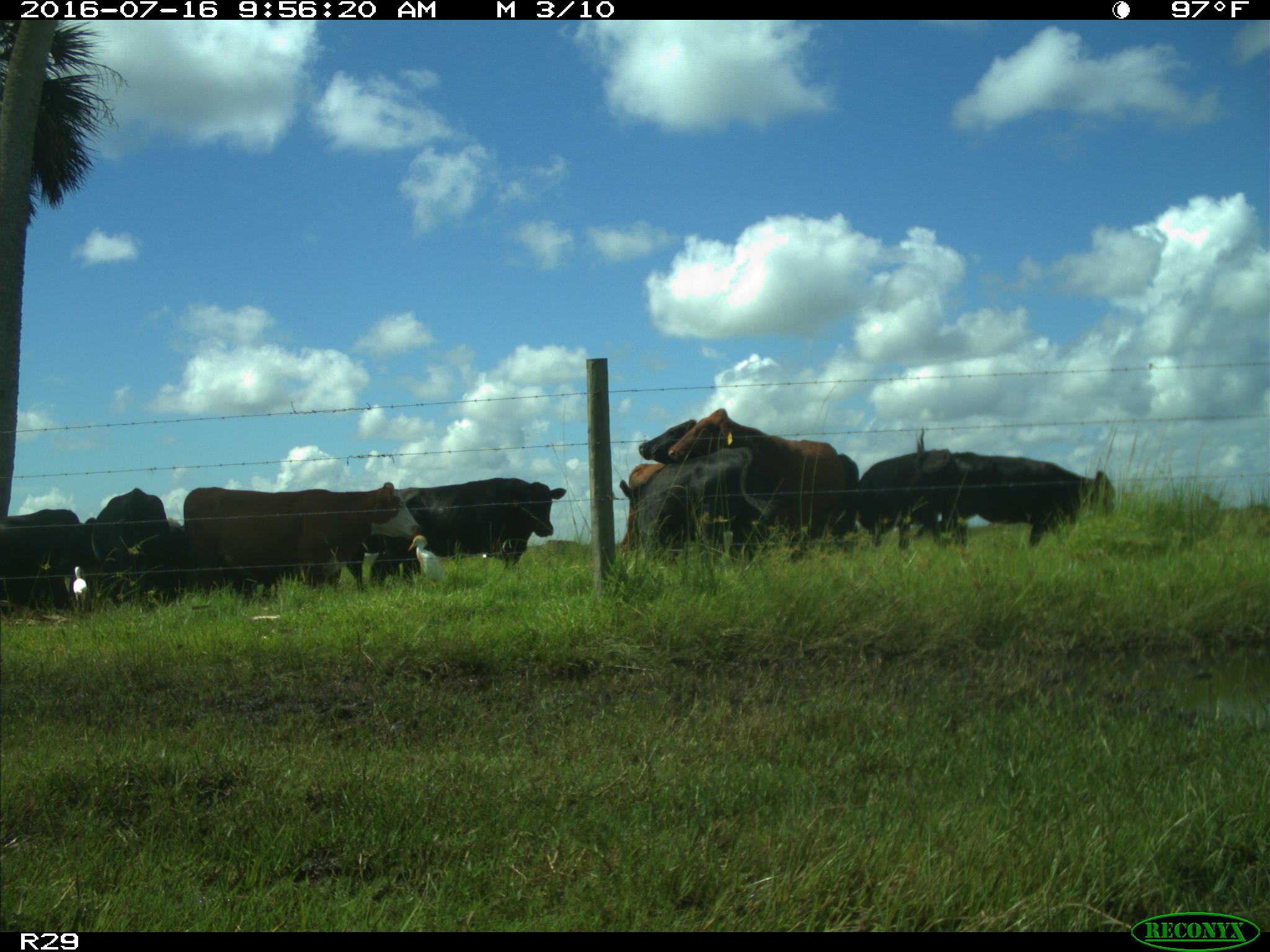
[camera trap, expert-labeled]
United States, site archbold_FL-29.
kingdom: Animalia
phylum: Chordata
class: Mammalia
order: Artiodactyla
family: Bovidae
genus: Bos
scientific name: Bos taurus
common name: domestic cow